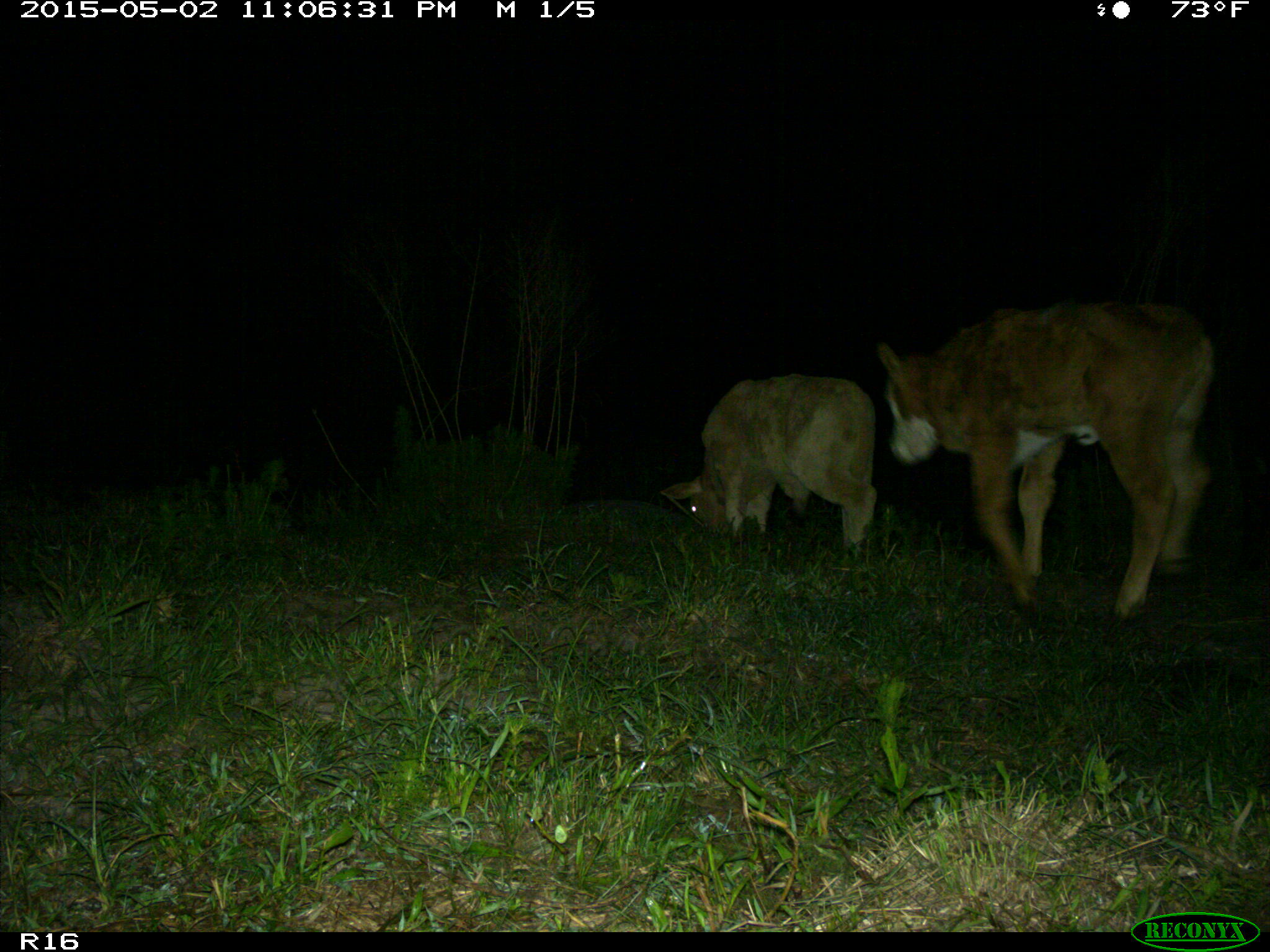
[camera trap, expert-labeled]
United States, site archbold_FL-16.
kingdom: Animalia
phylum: Chordata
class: Mammalia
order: Artiodactyla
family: Bovidae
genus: Bos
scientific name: Bos taurus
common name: domestic cow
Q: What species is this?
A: Bos taurus (domestic cow).